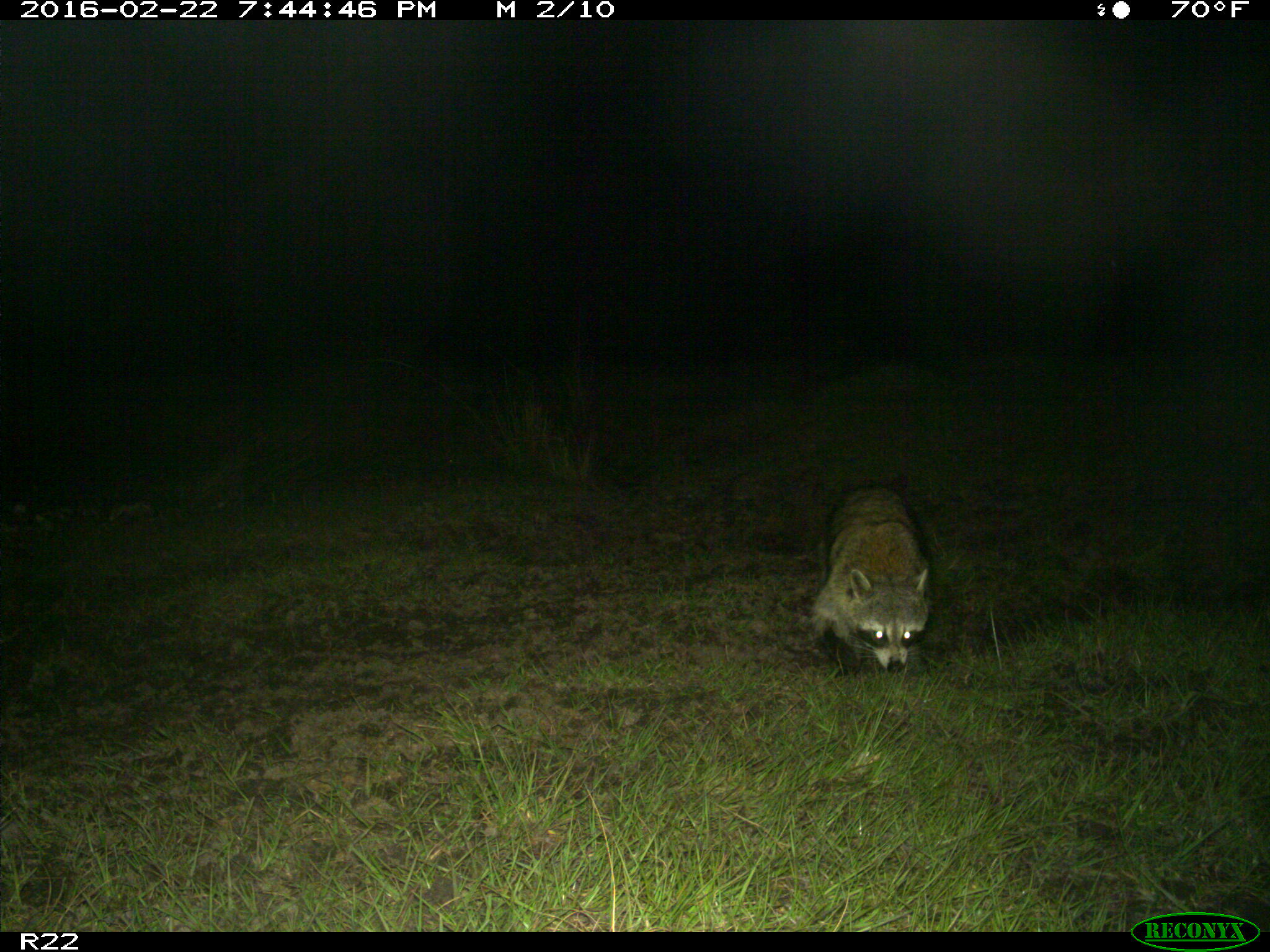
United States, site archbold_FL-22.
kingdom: Animalia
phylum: Chordata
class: Mammalia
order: Carnivora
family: Procyonidae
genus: Procyon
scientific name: Procyon lotor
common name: common raccoon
Procyon lotor (common raccoon).